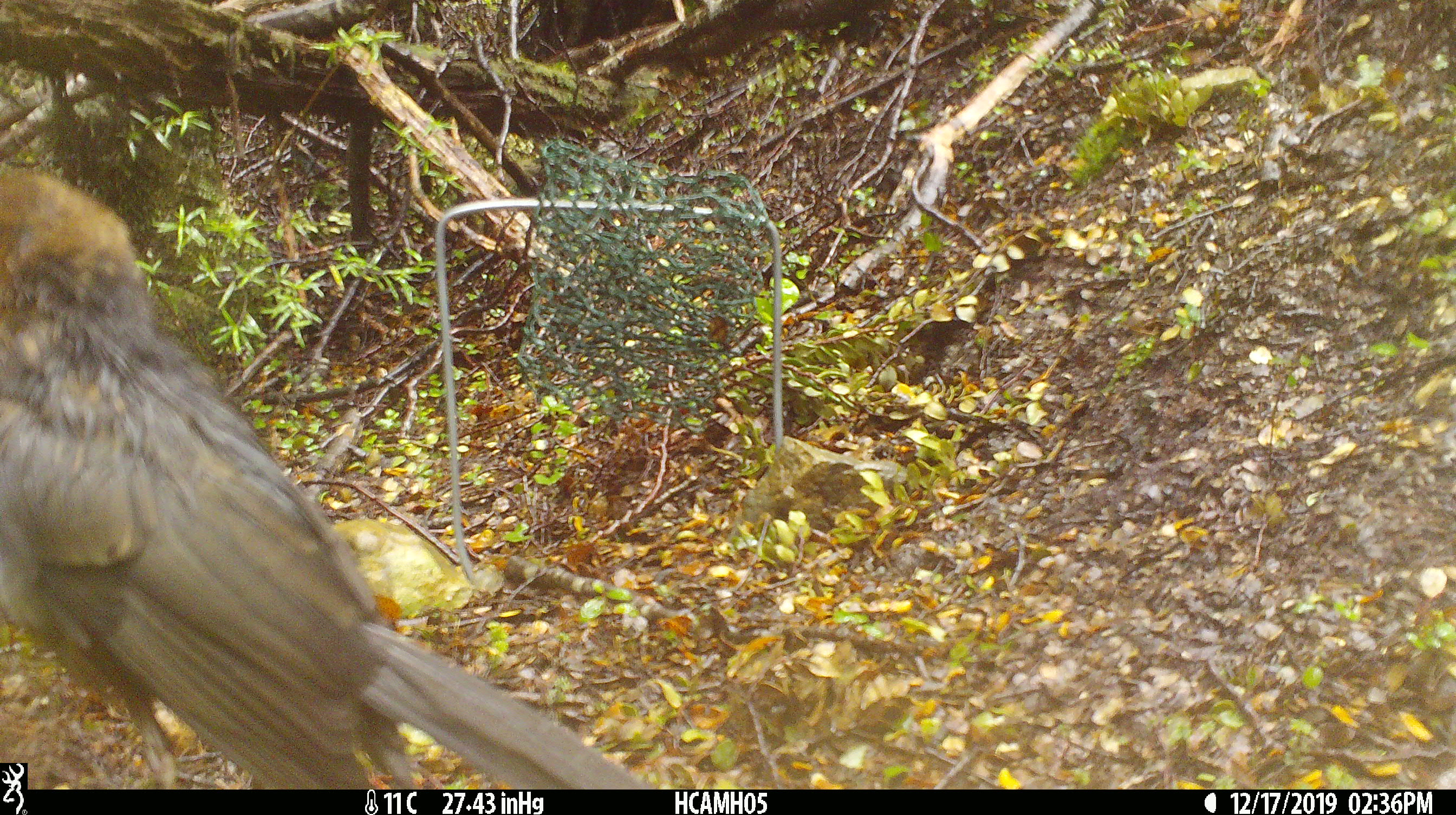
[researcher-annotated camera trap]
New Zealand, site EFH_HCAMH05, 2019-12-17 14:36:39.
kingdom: Animalia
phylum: Chordata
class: Aves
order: Passeriformes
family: Turdidae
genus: Turdus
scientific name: Turdus merula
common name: eurasian blackbird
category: blackbird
Blackbird (eurasian blackbird) (Turdus merula).